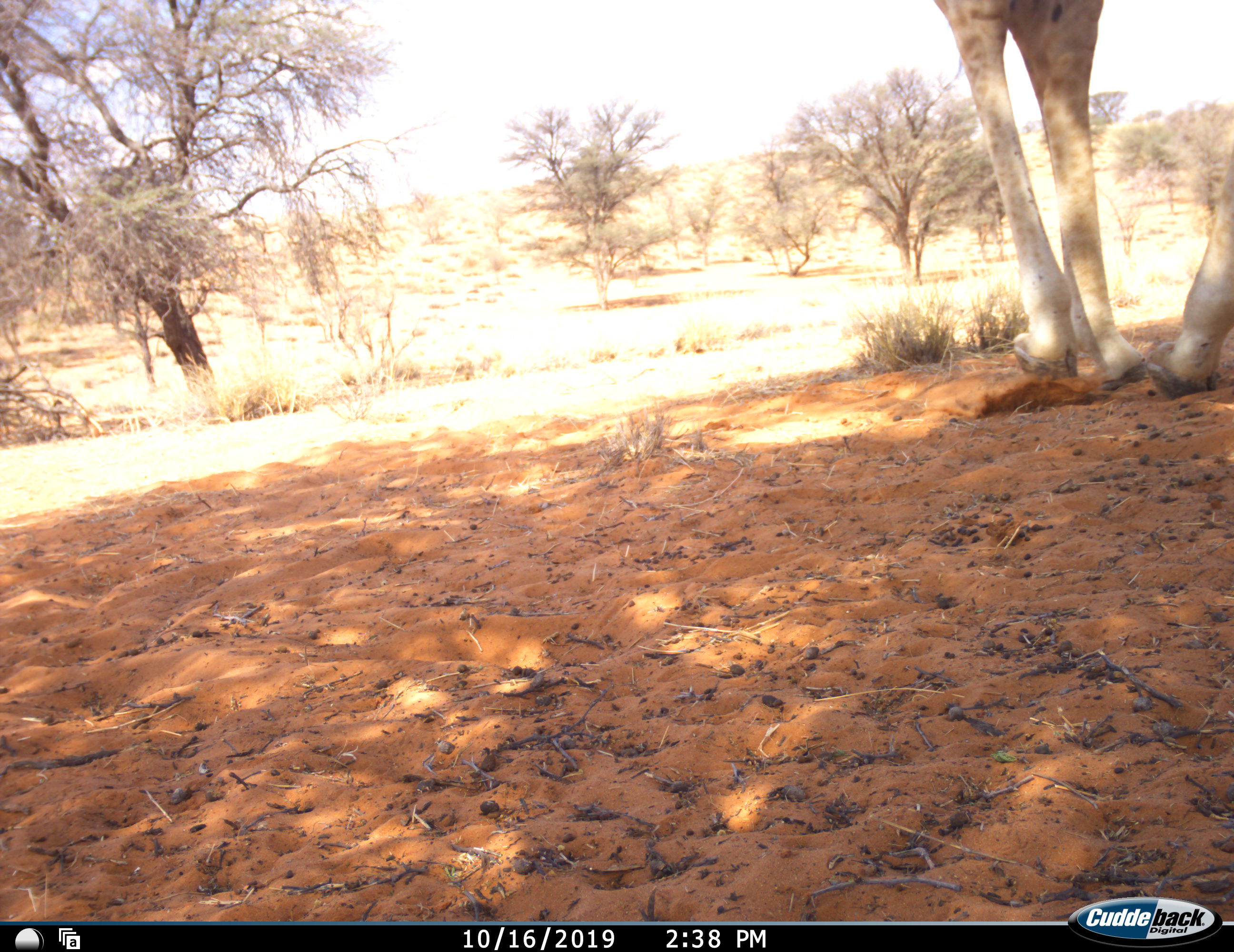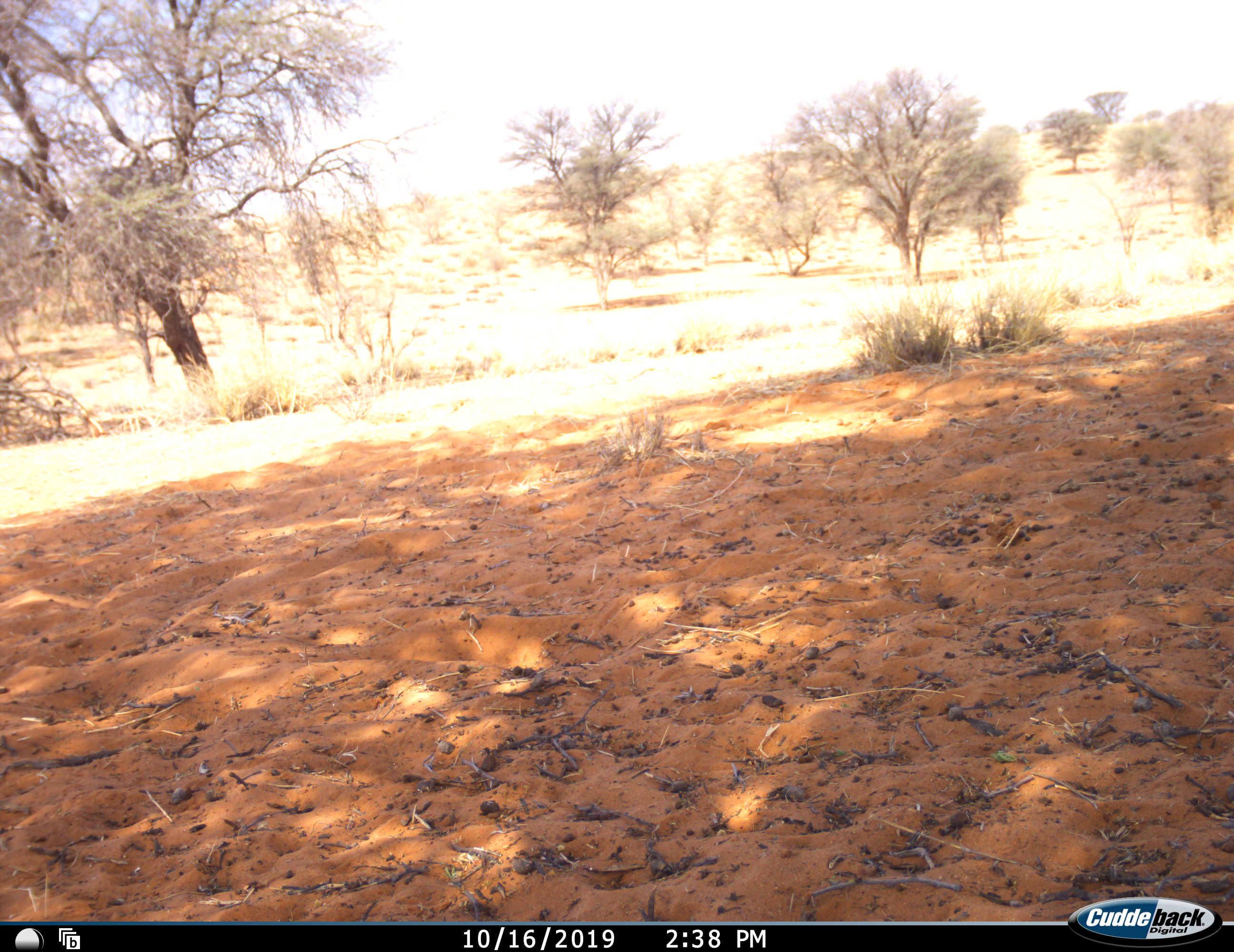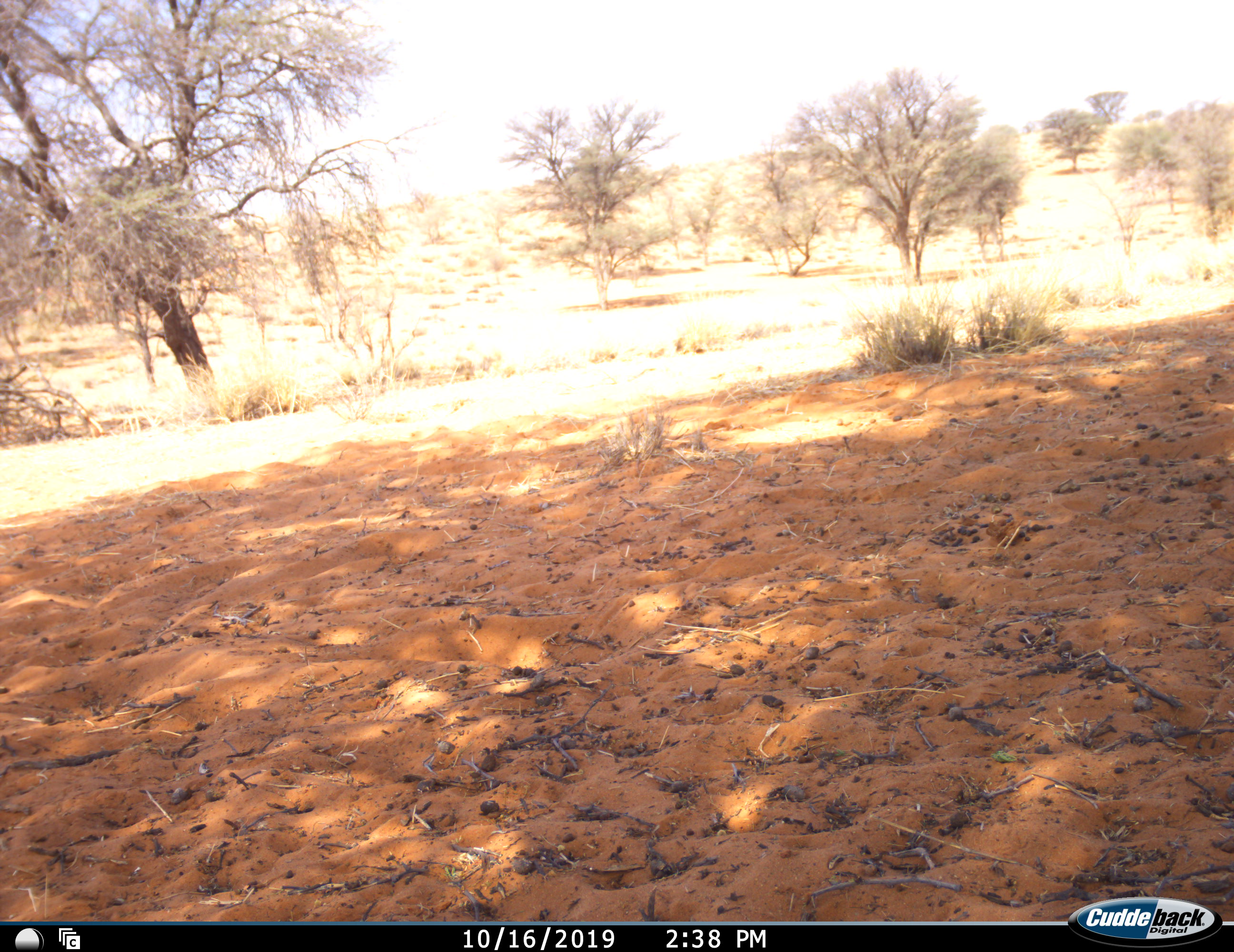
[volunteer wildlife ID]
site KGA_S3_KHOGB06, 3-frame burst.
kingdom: Animalia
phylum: Chordata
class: Mammalia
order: Artiodactyla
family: Giraffidae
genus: Giraffa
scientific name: Giraffa camelopardalis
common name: giraffe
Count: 1.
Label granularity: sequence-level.